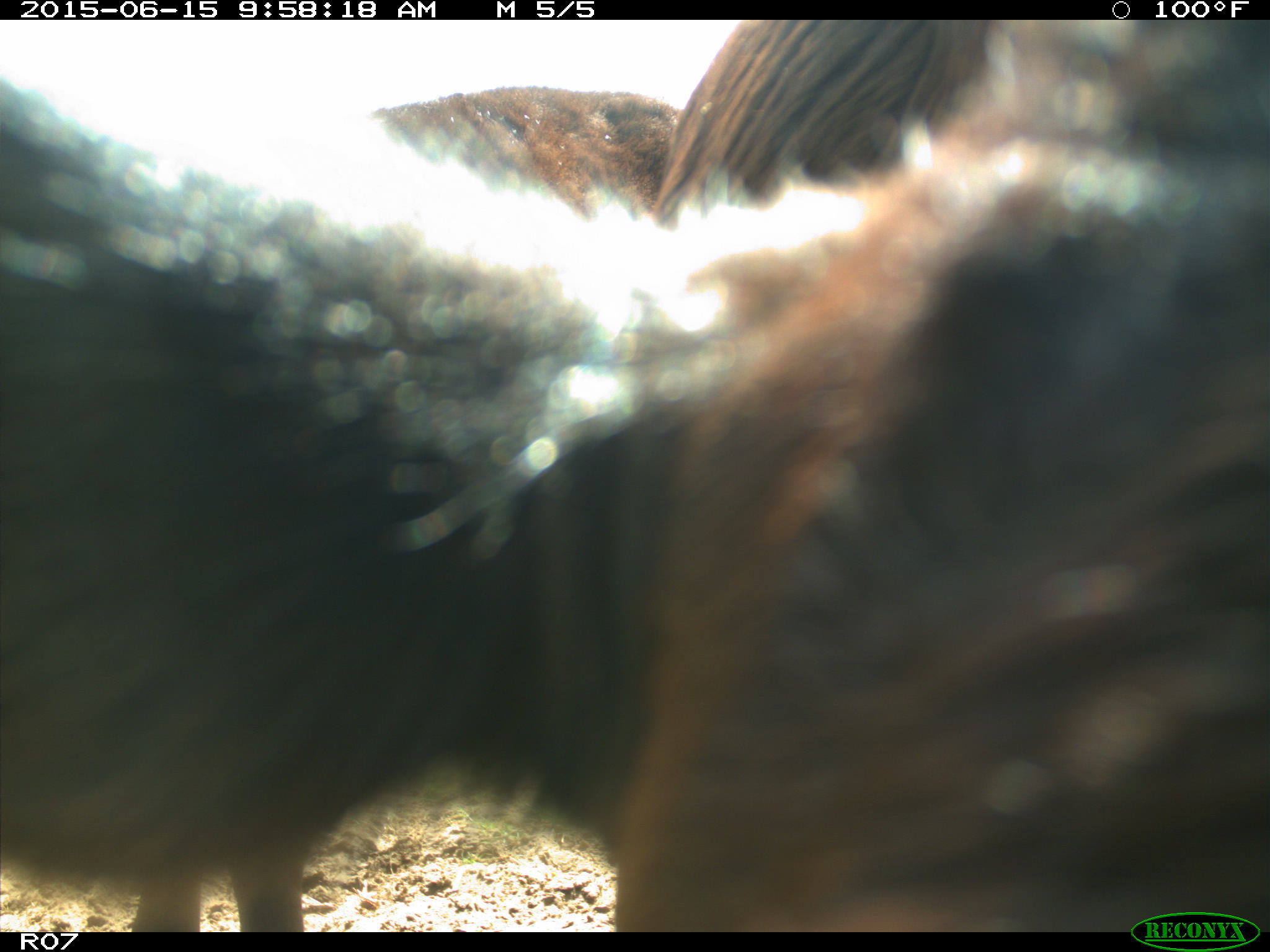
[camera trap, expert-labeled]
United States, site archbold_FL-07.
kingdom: Animalia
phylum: Chordata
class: Mammalia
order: Artiodactyla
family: Bovidae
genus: Bos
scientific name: Bos taurus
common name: domestic cow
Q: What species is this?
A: Bos taurus (domestic cow).